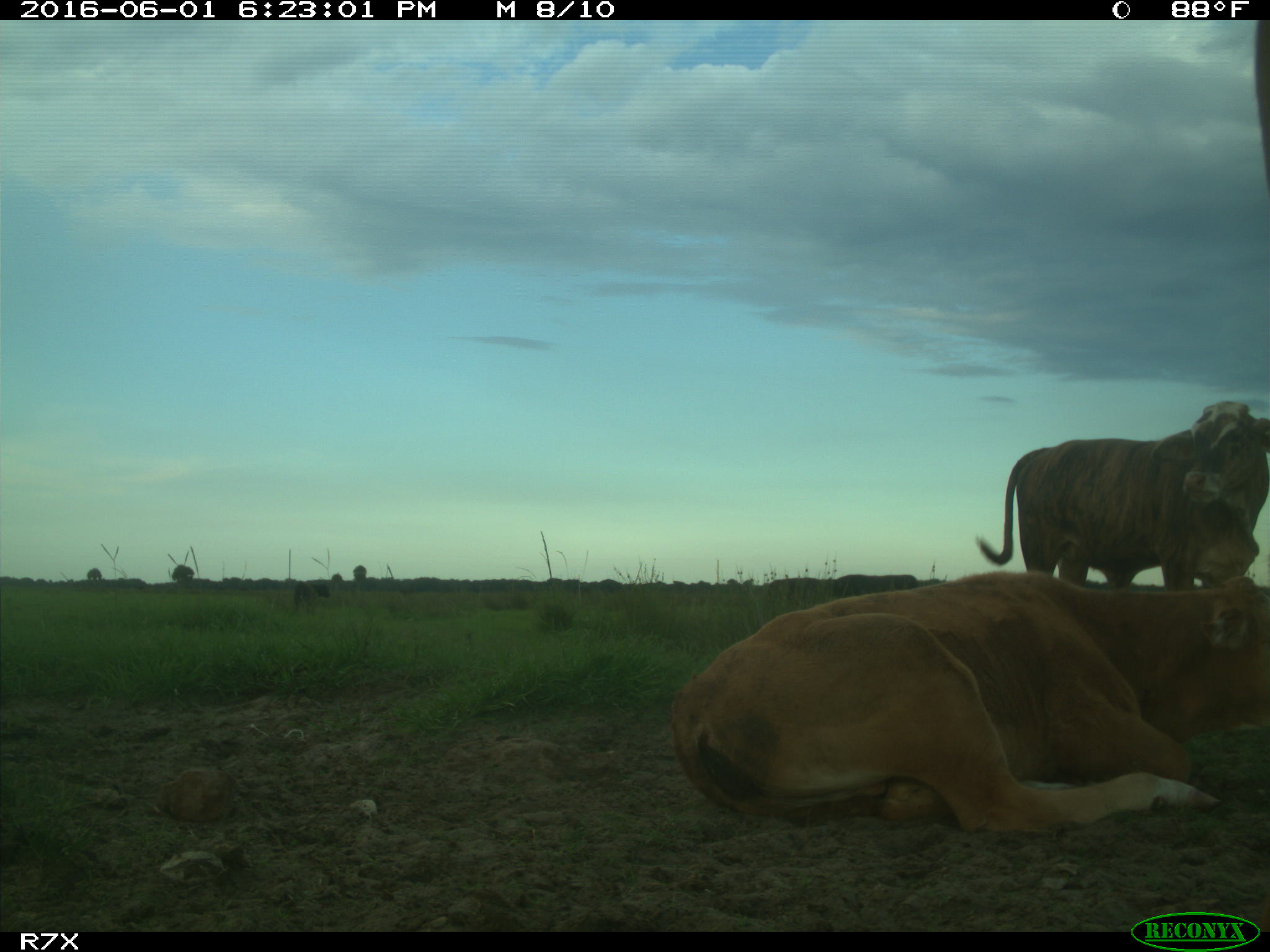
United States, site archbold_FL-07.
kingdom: Animalia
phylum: Chordata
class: Mammalia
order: Artiodactyla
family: Bovidae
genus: Bos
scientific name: Bos taurus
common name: domestic cow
Bos taurus (domestic cow).